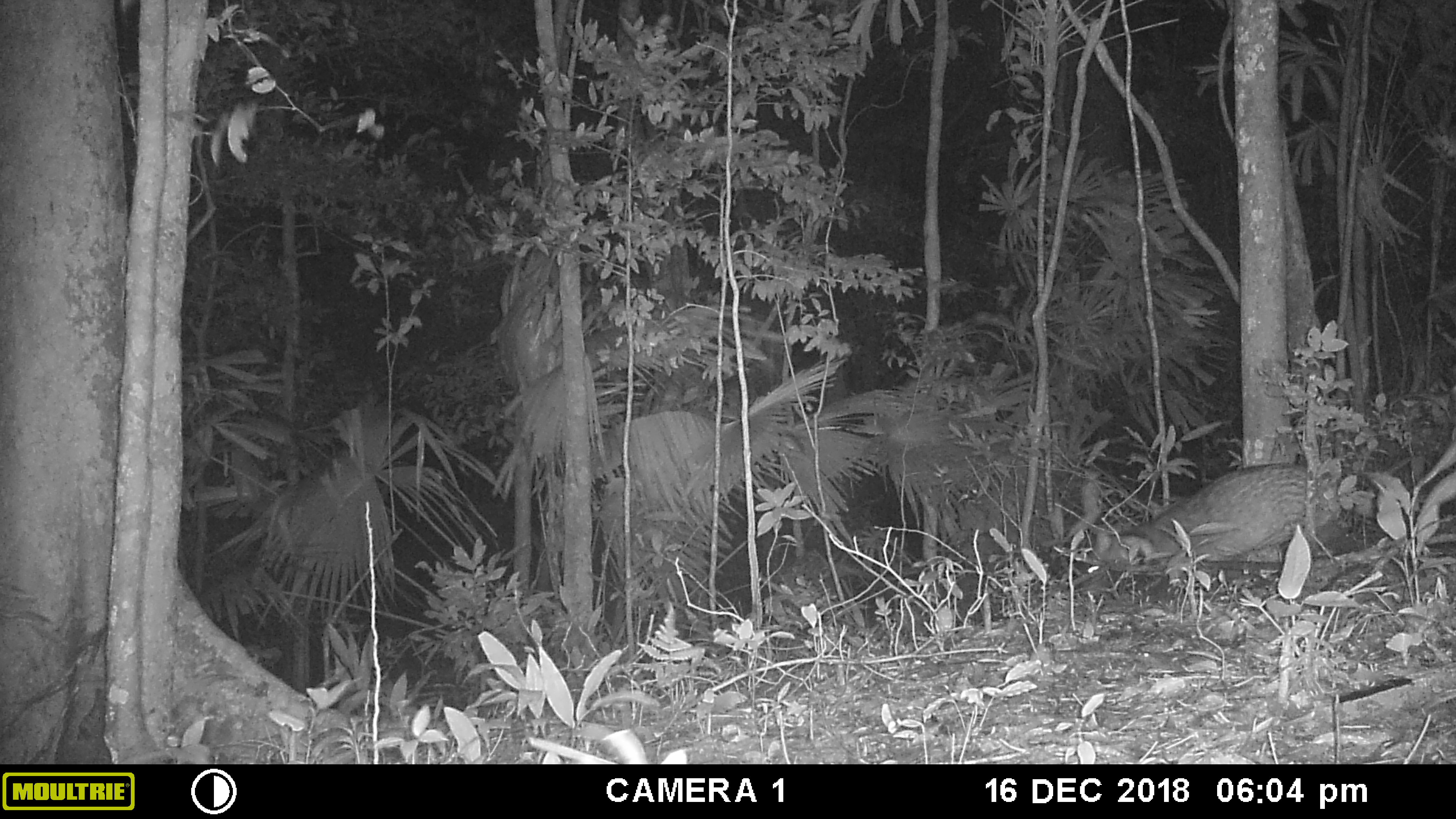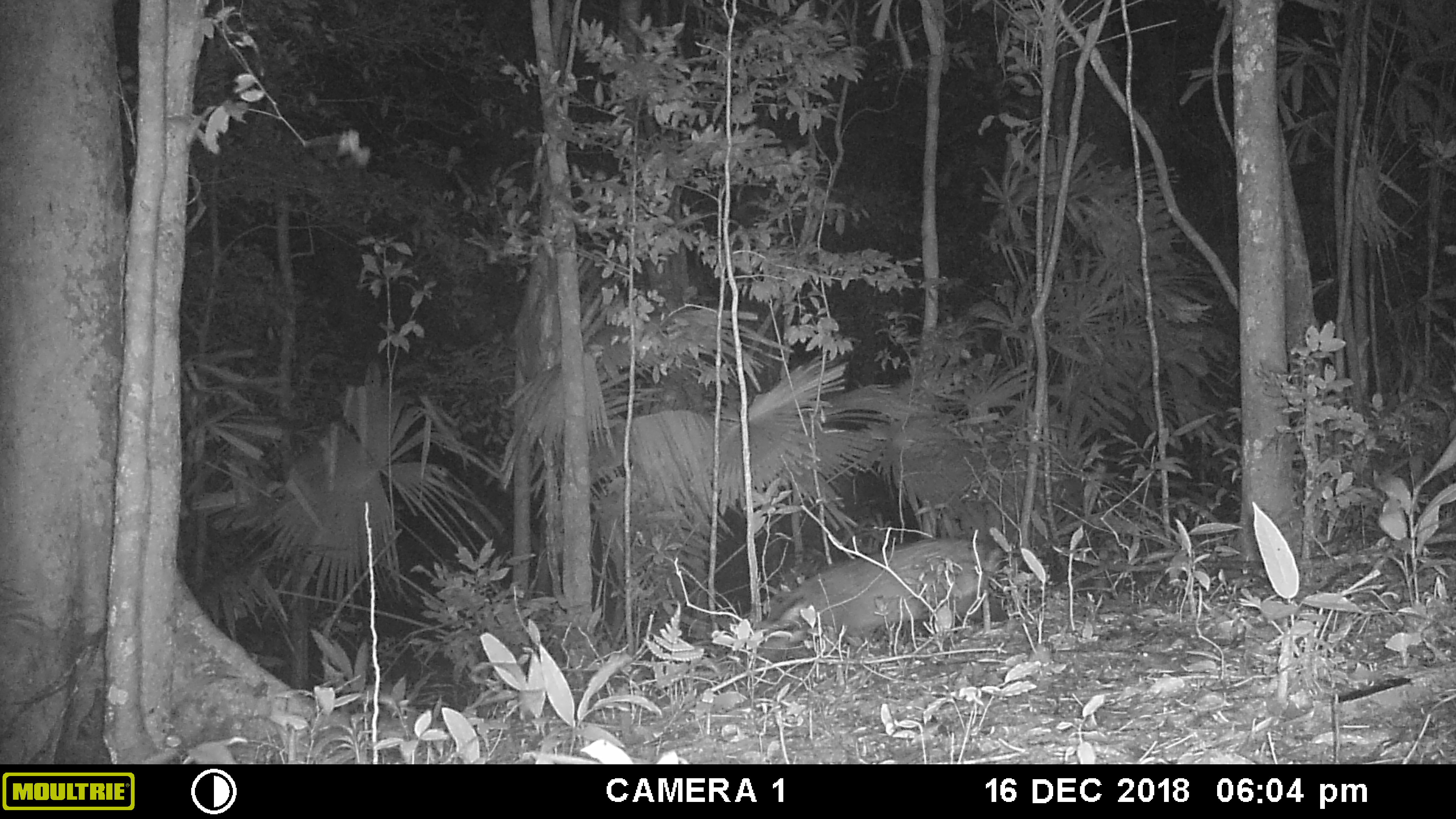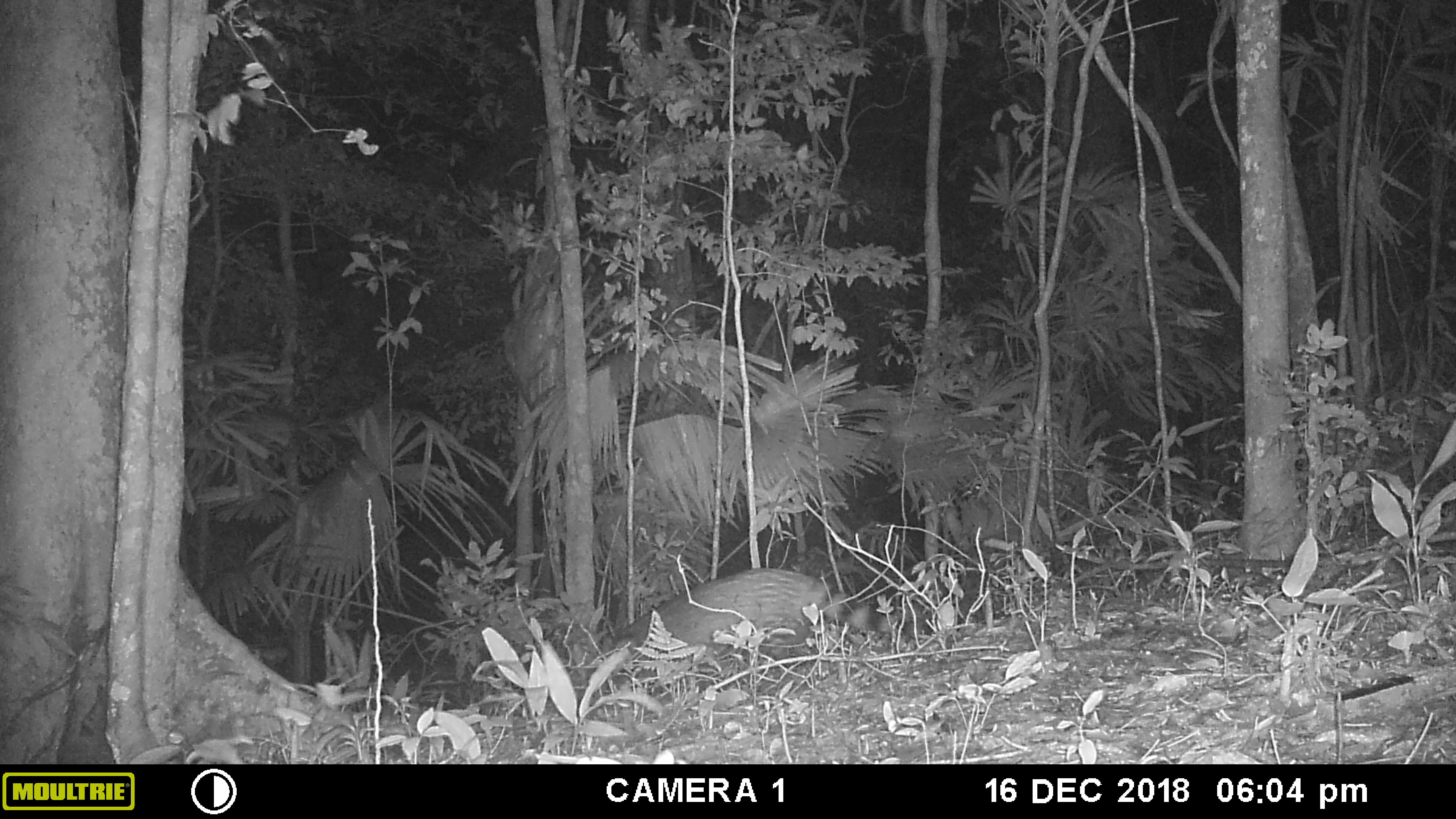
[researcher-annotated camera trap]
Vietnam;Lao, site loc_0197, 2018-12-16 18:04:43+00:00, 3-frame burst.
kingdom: Animalia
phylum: Chordata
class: Mammalia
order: Carnivora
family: Viverridae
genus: Viverra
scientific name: Viverra zibetha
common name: large indian civet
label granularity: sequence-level